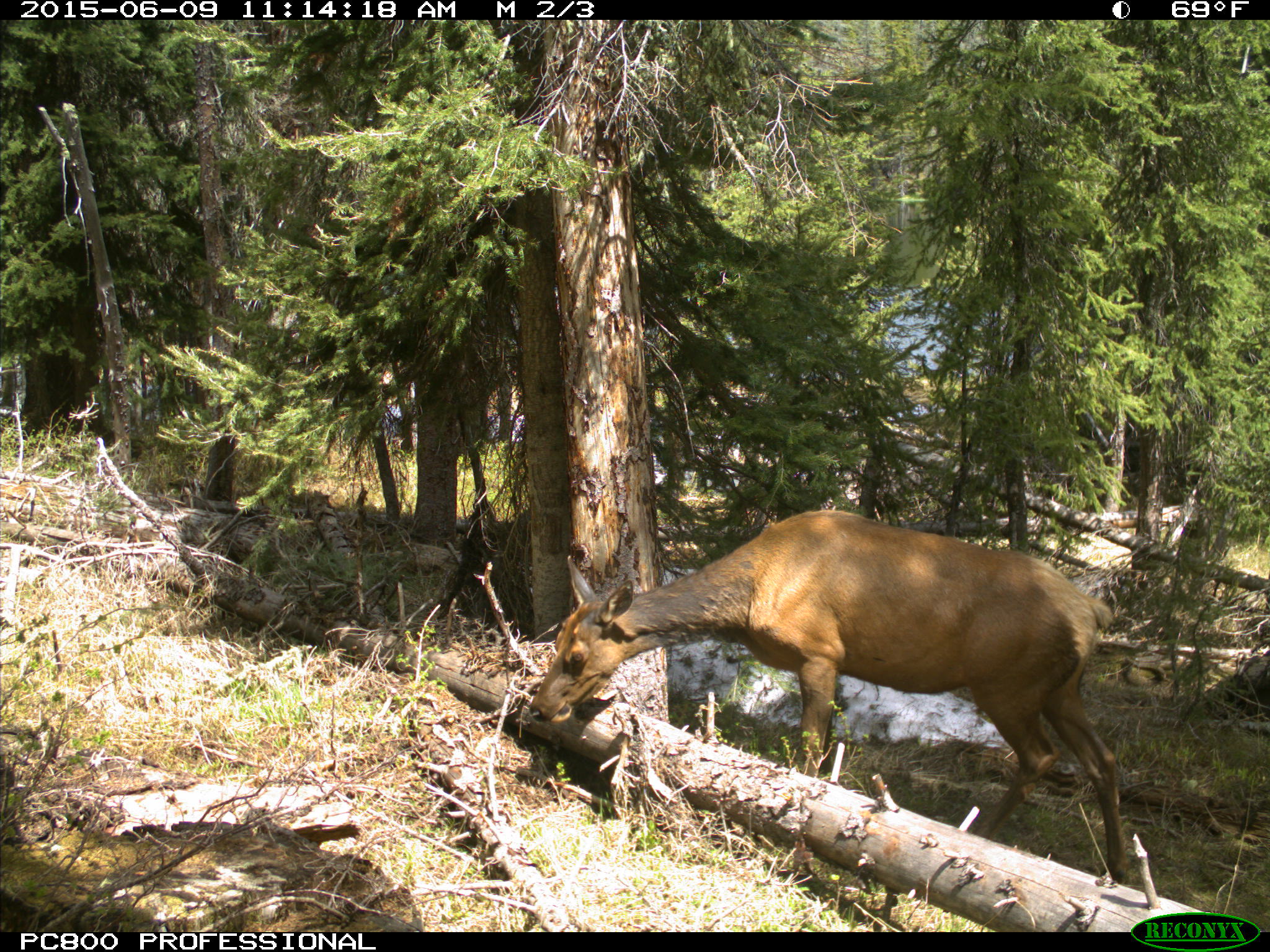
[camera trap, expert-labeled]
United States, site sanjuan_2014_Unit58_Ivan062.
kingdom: Animalia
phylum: Chordata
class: Mammalia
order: Artiodactyla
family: Cervidae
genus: Cervus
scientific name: Cervus elaphus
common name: red deer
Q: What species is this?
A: Cervus elaphus (red deer).